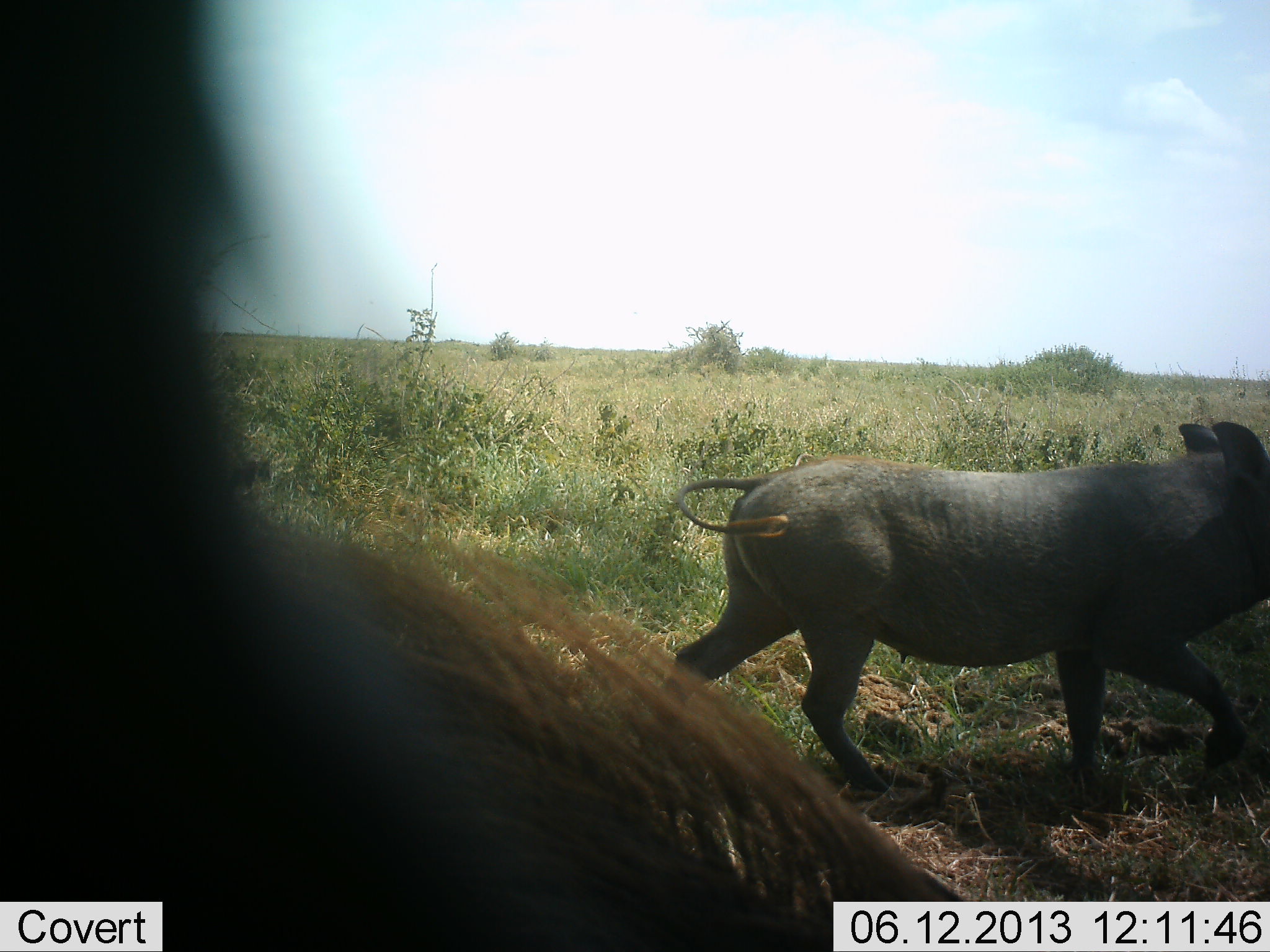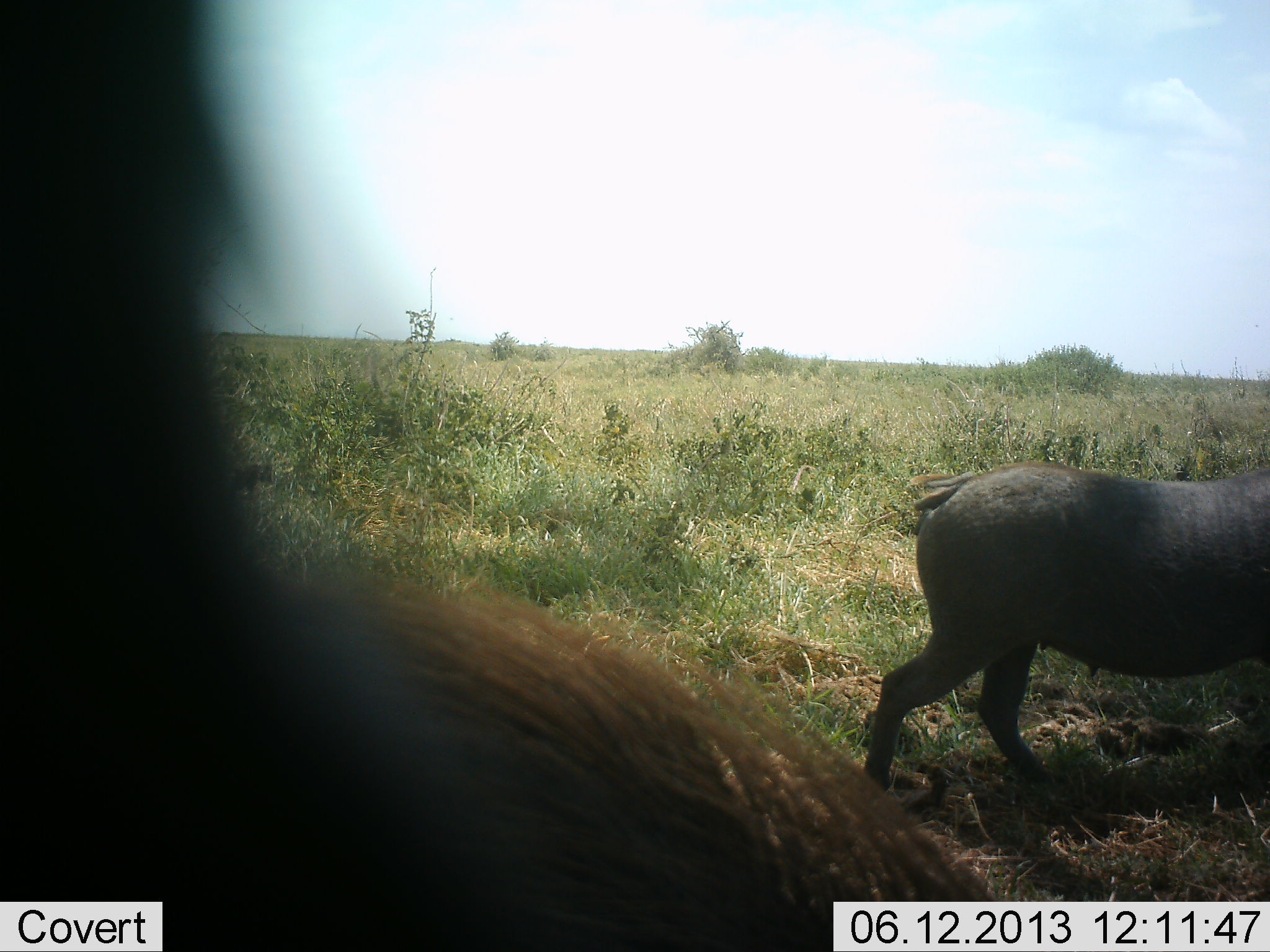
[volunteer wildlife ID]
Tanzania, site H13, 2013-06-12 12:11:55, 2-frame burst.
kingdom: Animalia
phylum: Chordata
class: Mammalia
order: Artiodactyla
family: Suidae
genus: Phacochoerus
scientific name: Phacochoerus africanus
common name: warthog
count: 2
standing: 20%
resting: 0%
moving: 89%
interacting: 0%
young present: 3%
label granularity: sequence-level